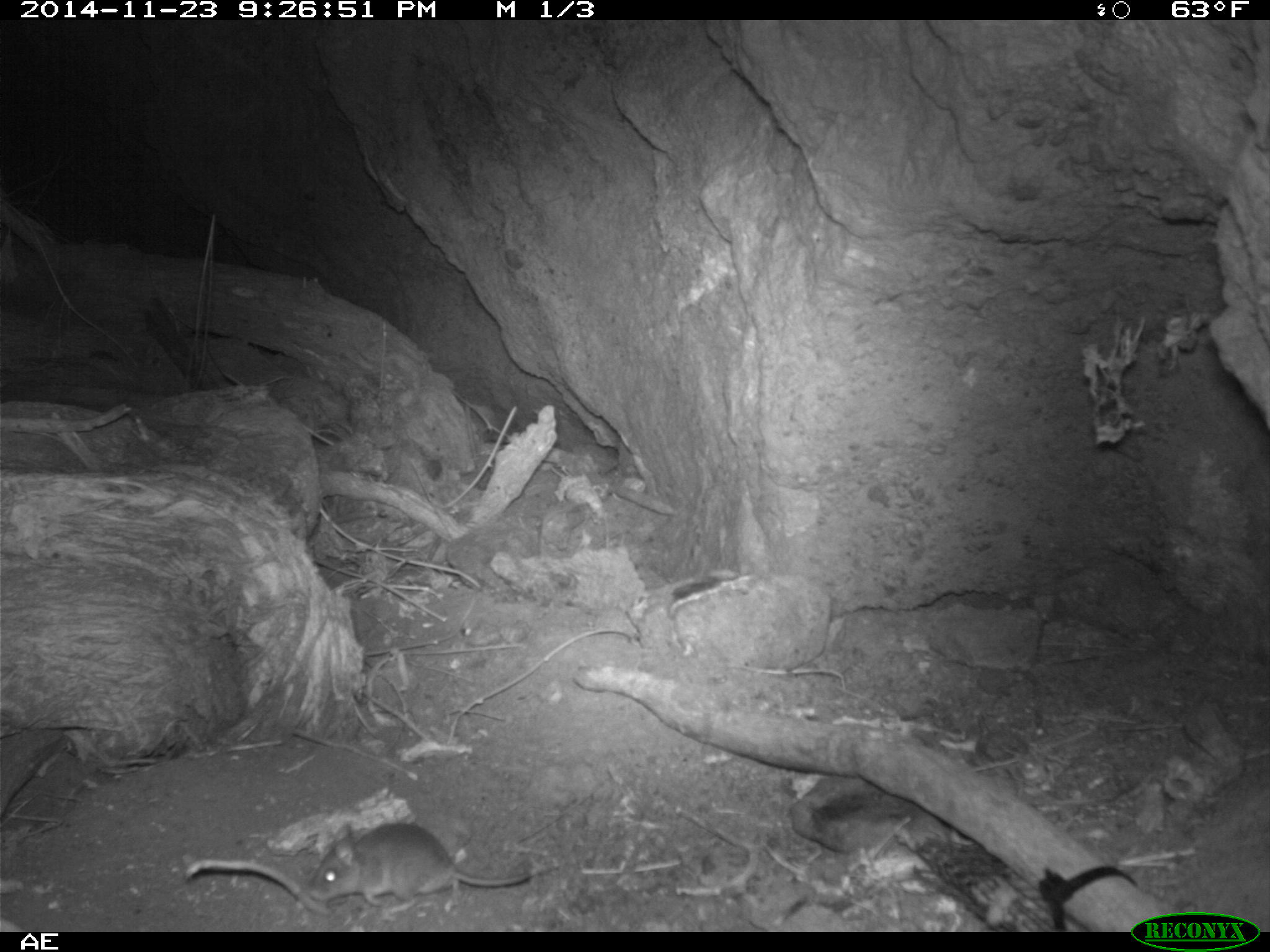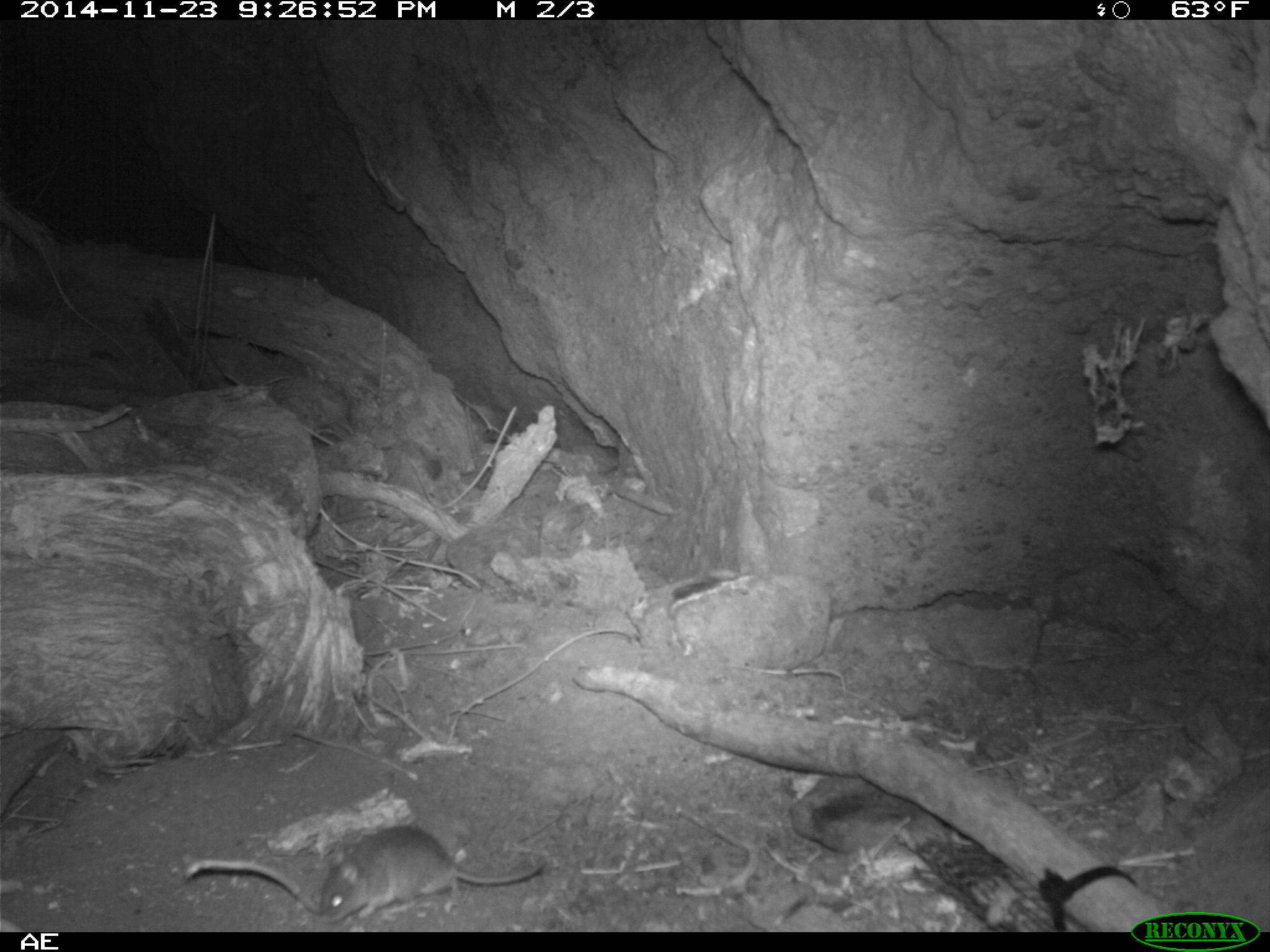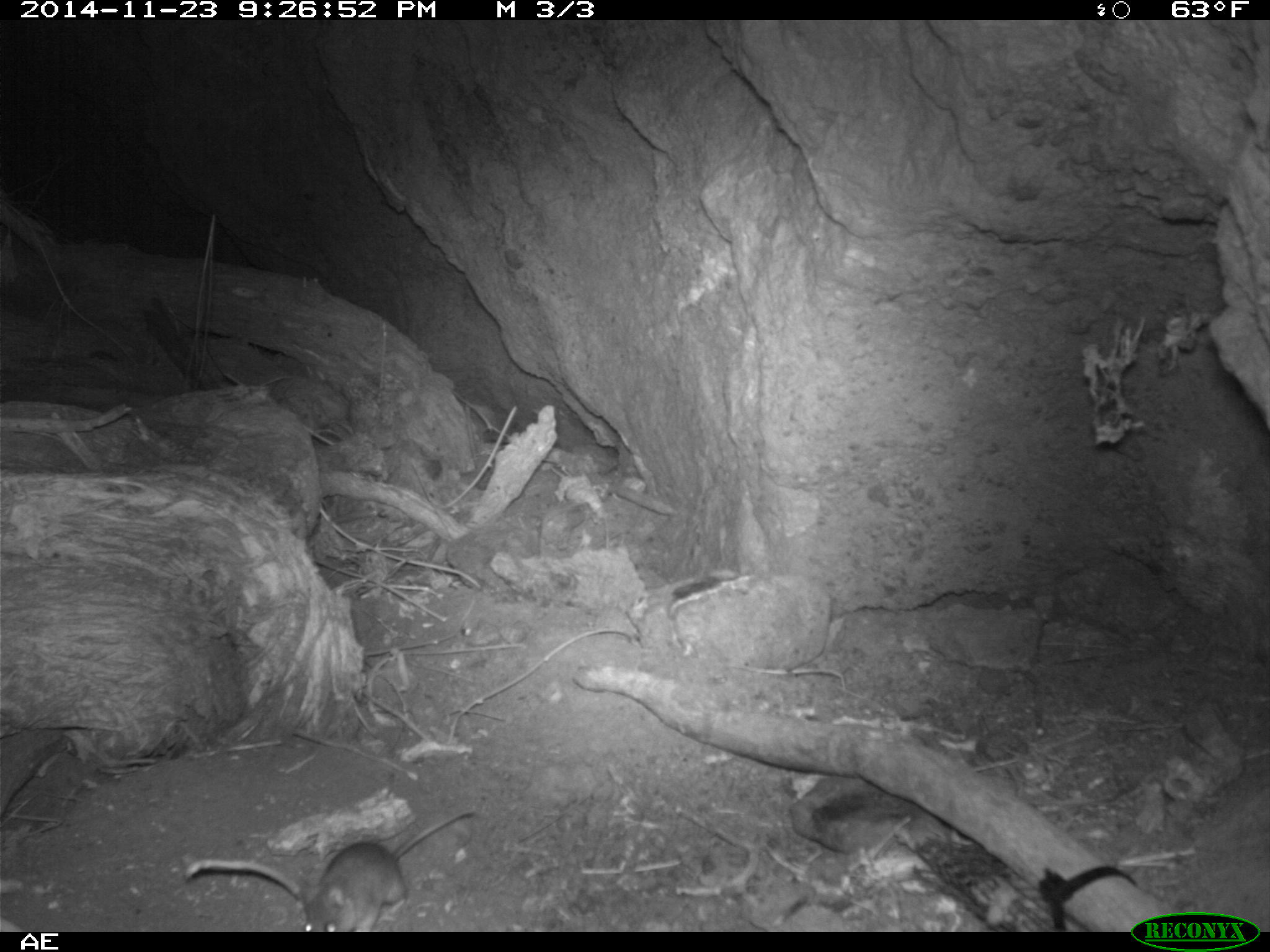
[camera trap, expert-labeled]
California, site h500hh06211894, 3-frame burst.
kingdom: Animalia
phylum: Chordata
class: Mammalia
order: Rodentia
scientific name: Rodentia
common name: rodent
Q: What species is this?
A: Rodent (Rodentia).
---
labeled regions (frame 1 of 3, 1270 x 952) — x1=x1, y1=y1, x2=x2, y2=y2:
rodent: x1=306, y1=821, x2=531, y2=915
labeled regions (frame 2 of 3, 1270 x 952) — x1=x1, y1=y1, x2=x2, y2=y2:
rodent: x1=317, y1=823, x2=544, y2=926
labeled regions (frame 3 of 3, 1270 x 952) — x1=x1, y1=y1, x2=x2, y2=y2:
rodent: x1=301, y1=805, x2=476, y2=932